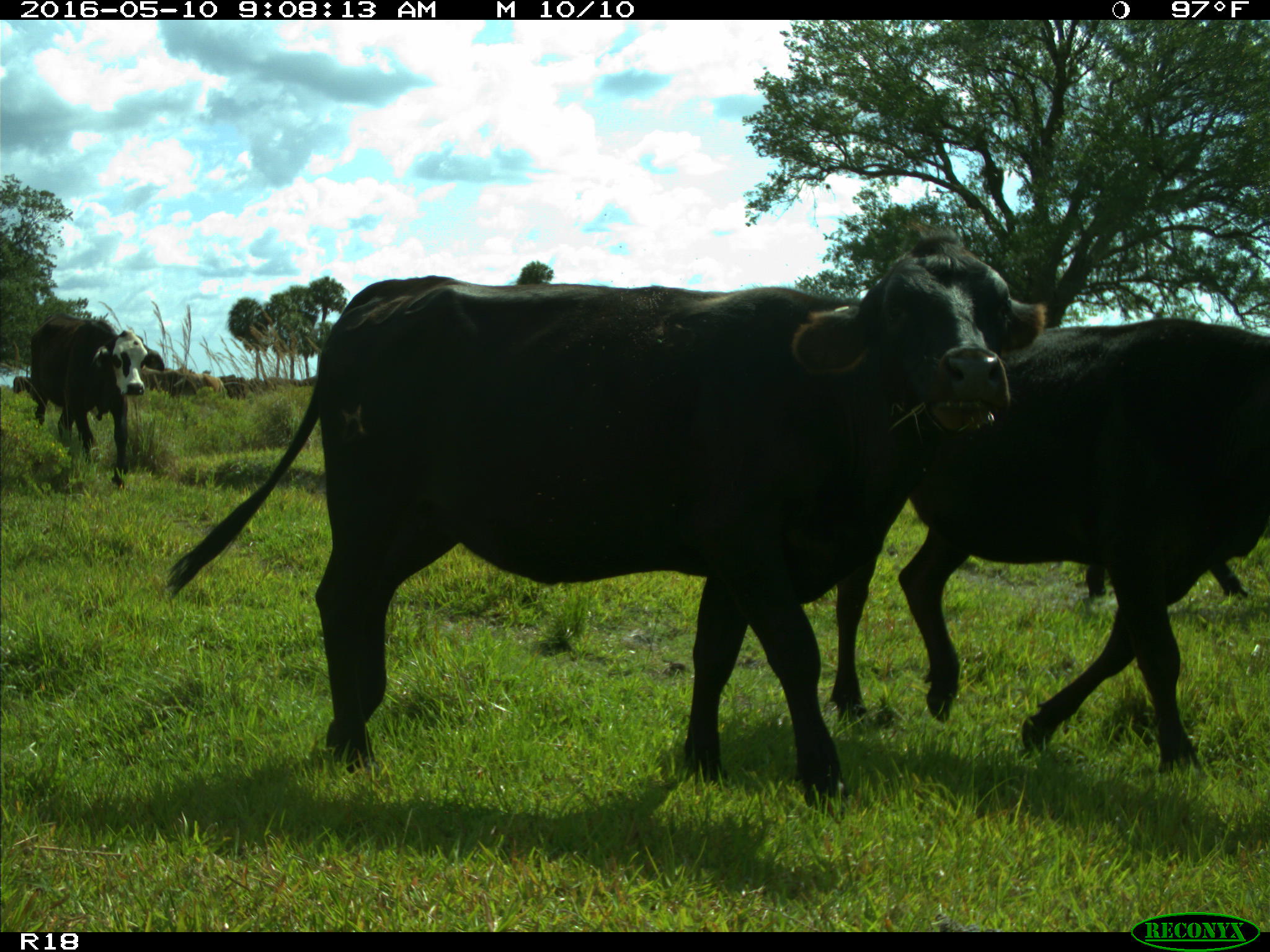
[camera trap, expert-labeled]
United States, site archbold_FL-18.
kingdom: Animalia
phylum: Chordata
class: Mammalia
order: Artiodactyla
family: Bovidae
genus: Bos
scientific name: Bos taurus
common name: domestic cow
Bos taurus (domestic cow).